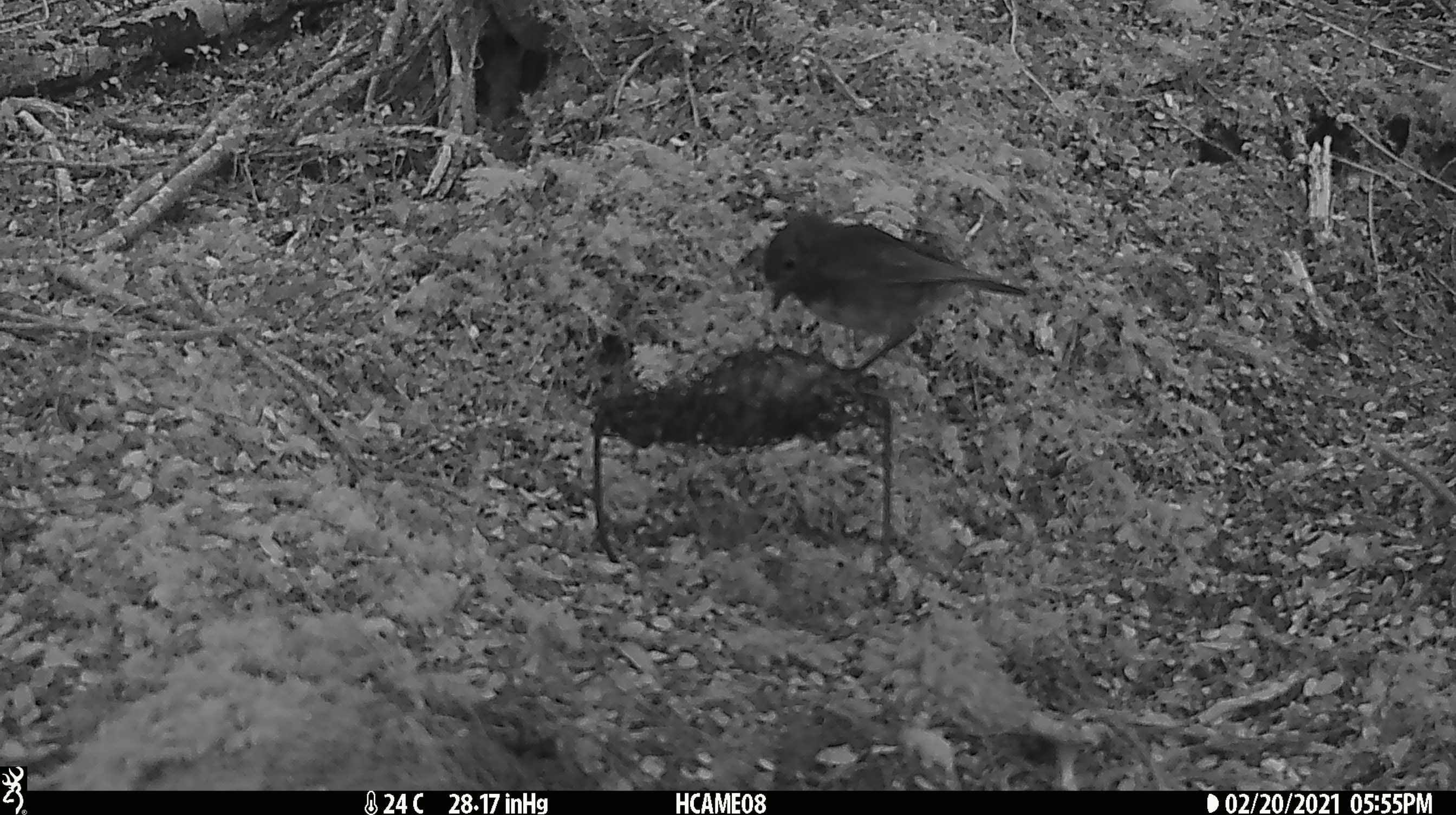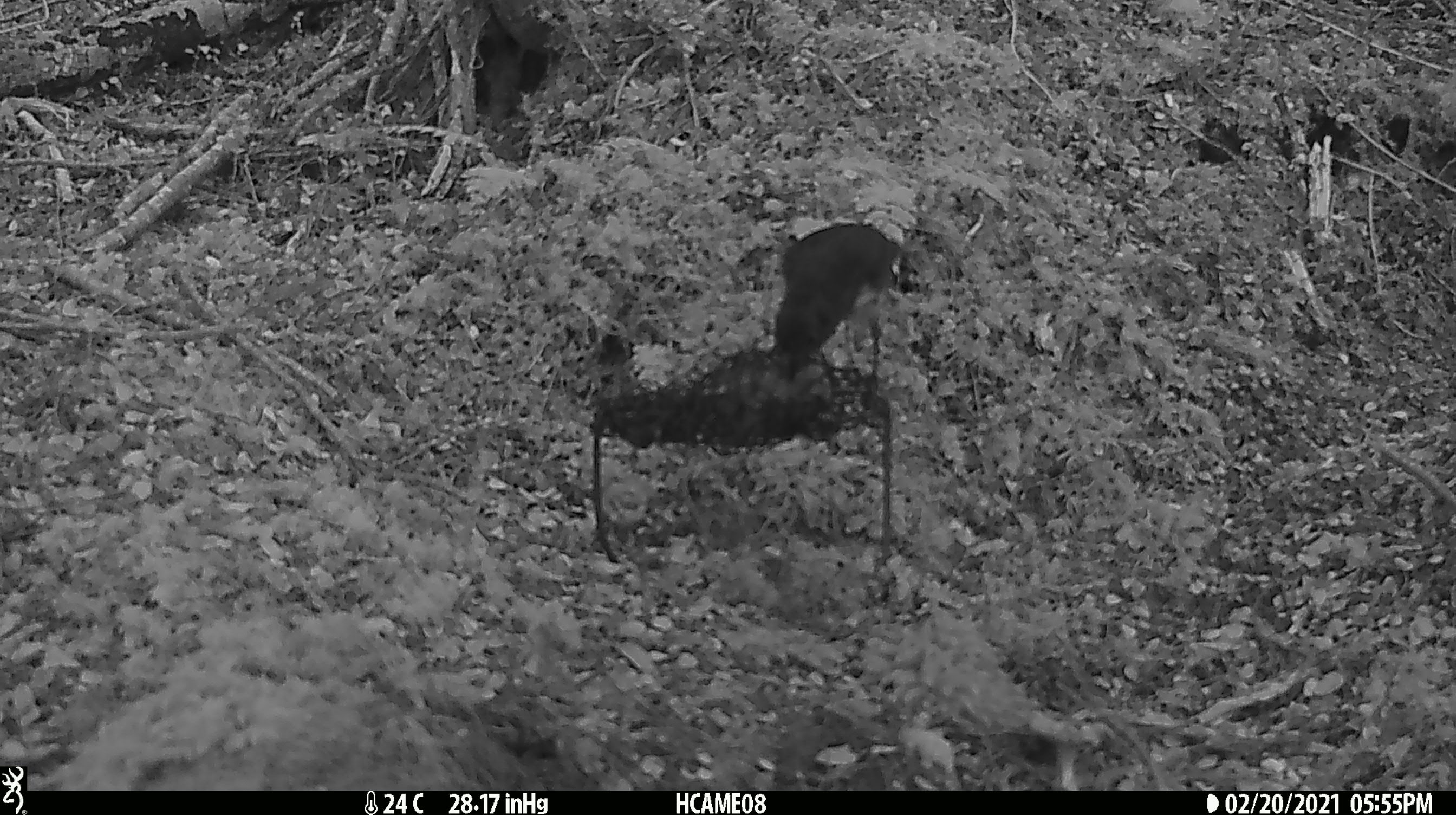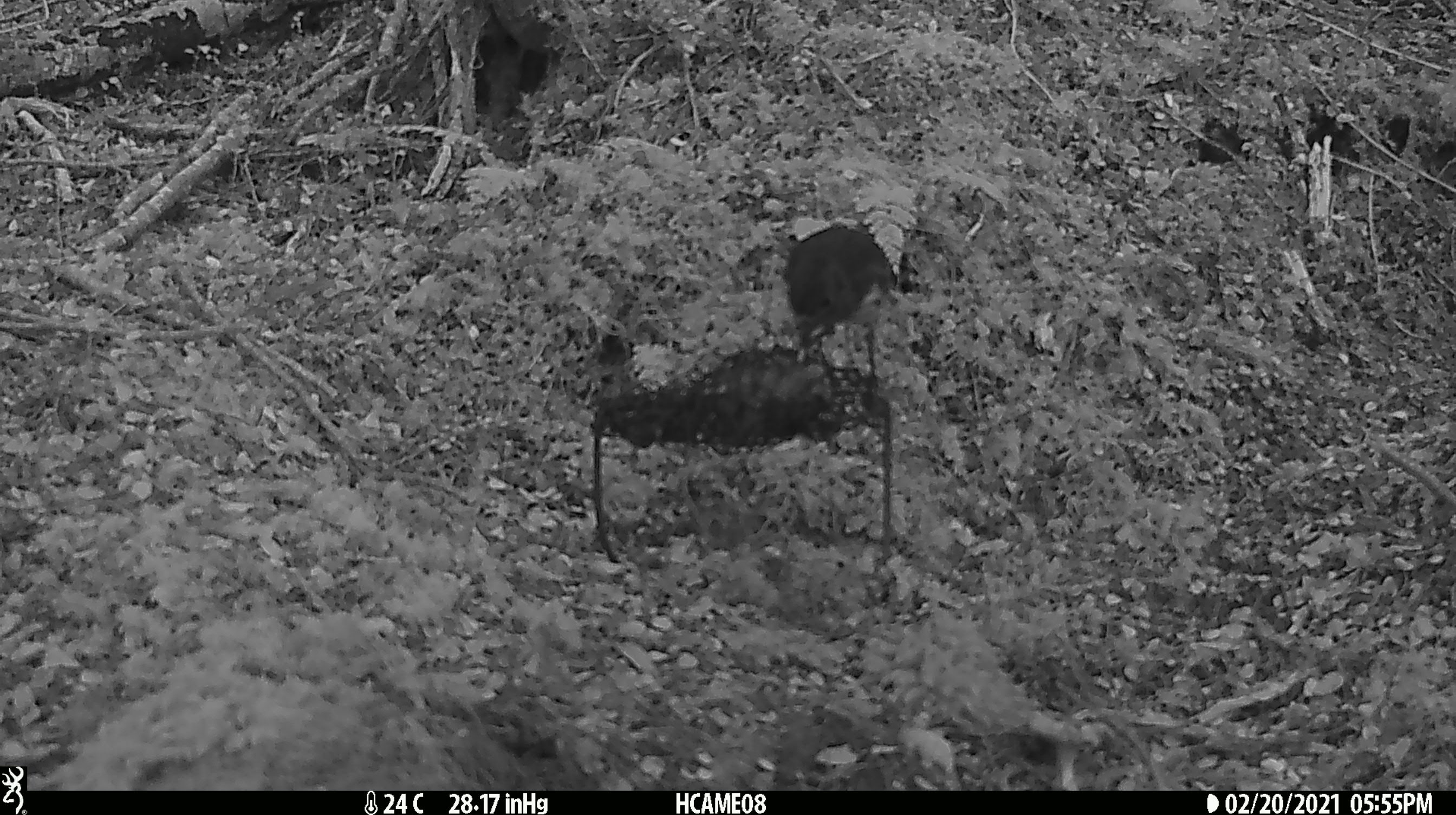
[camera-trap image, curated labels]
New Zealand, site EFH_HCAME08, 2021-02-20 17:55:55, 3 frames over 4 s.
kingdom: Animalia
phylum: Chordata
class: Aves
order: Passeriformes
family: Petroicidae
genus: Petroica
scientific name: Petroica australis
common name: new zealand robin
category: robin